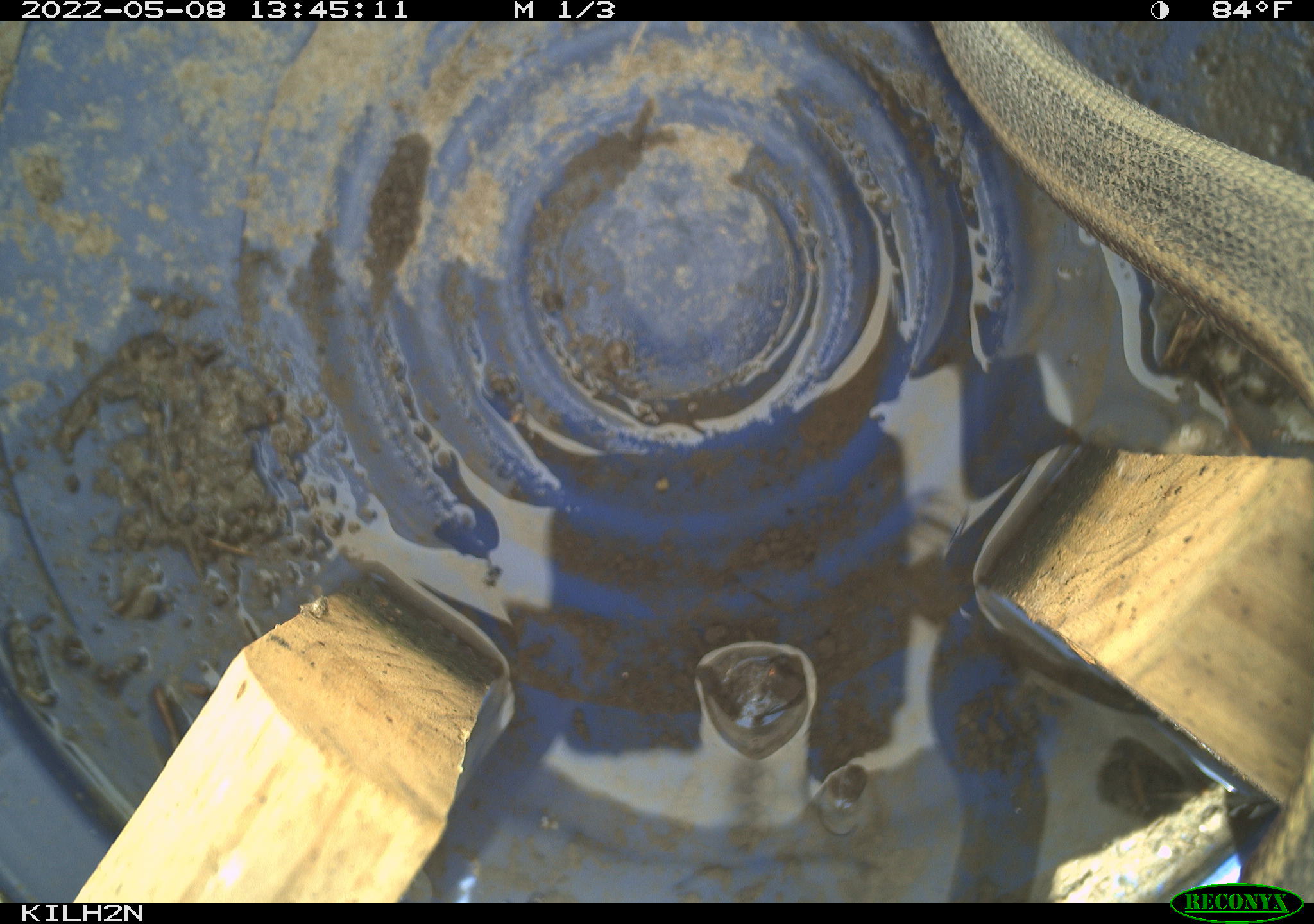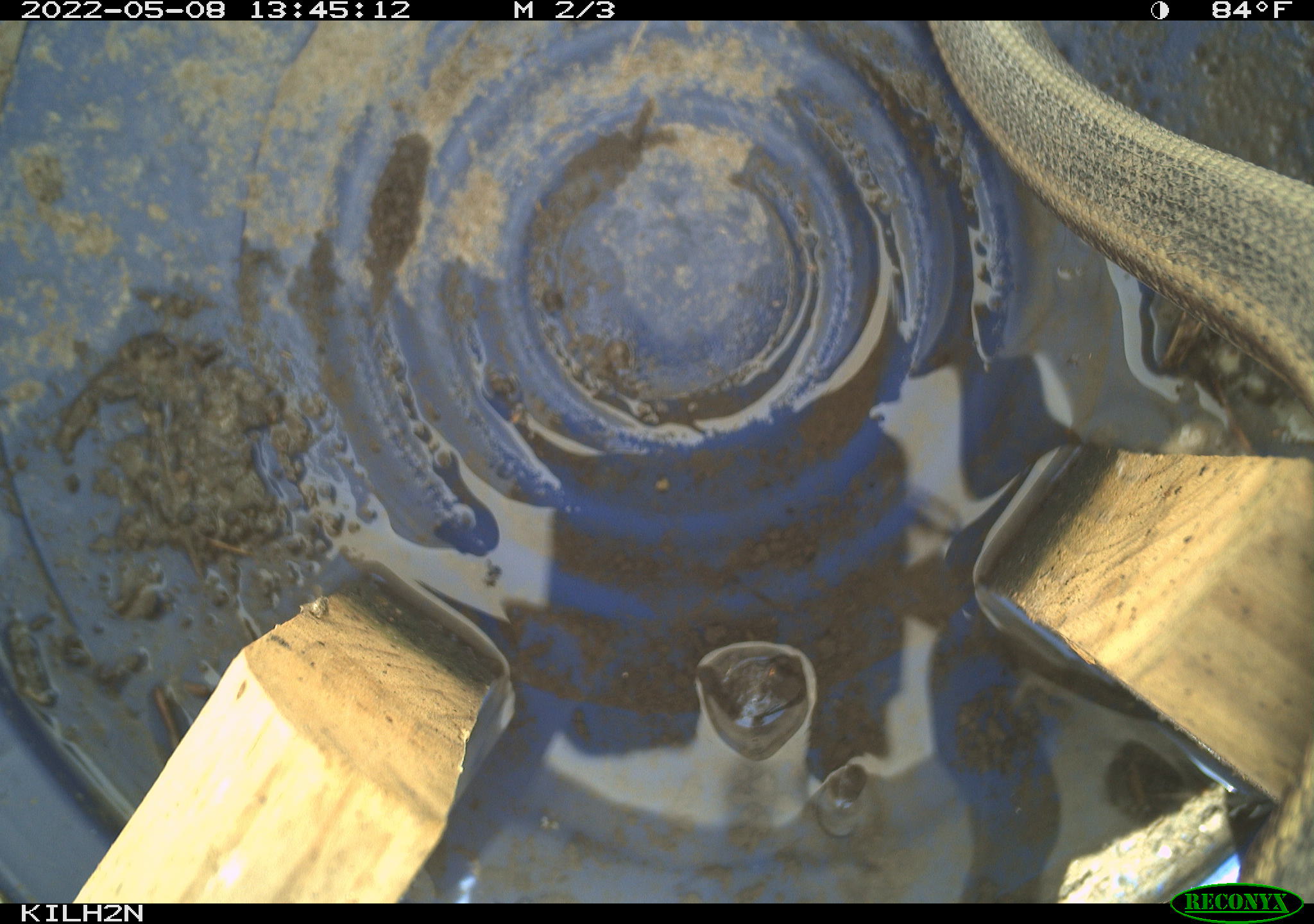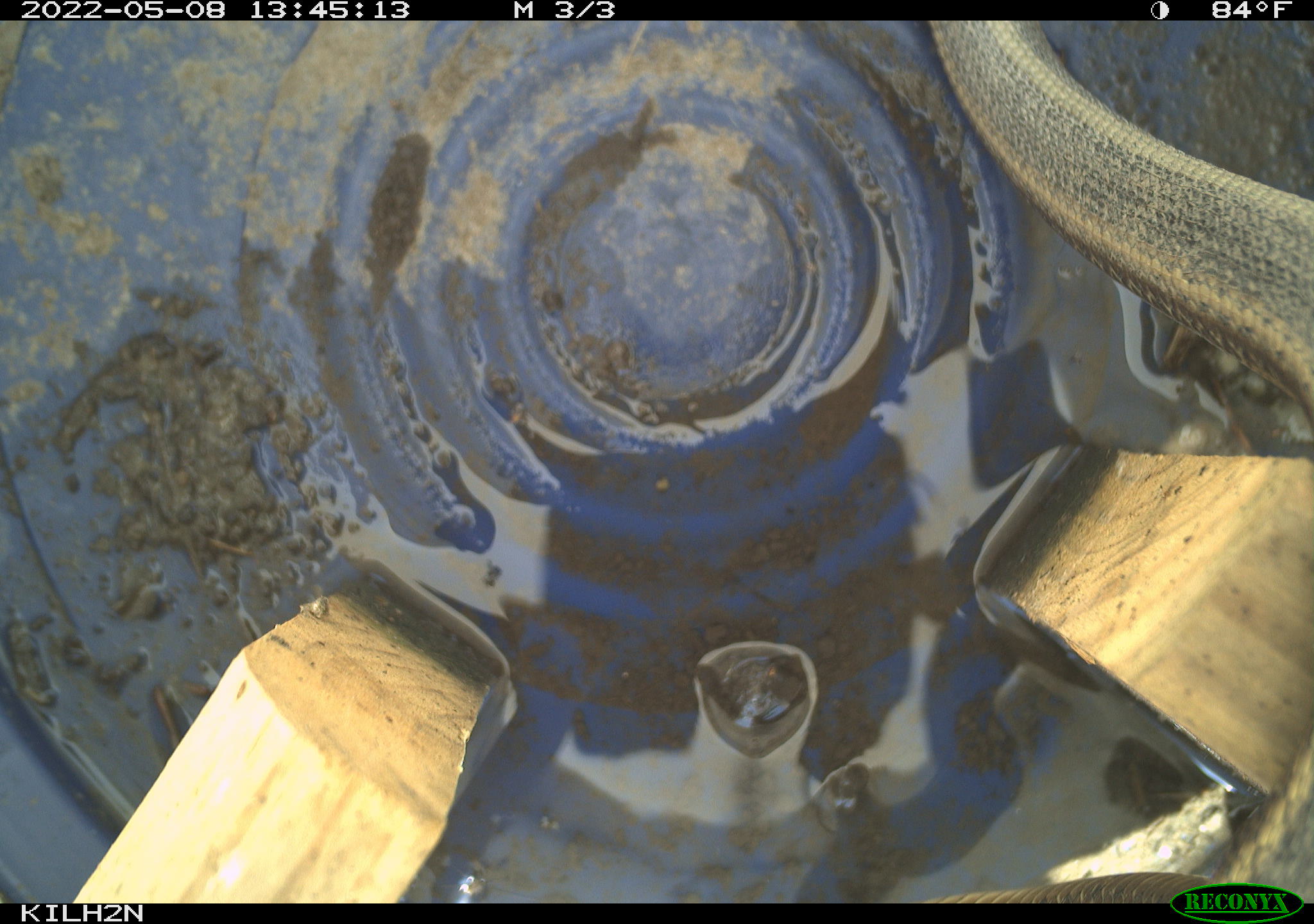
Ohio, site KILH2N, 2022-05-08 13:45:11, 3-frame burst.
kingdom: Animalia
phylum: Chordata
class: Reptilia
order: Squamata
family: Colubridae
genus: Thamnophis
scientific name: Thamnophis sirtalis sirtalis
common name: eastern gartersnake